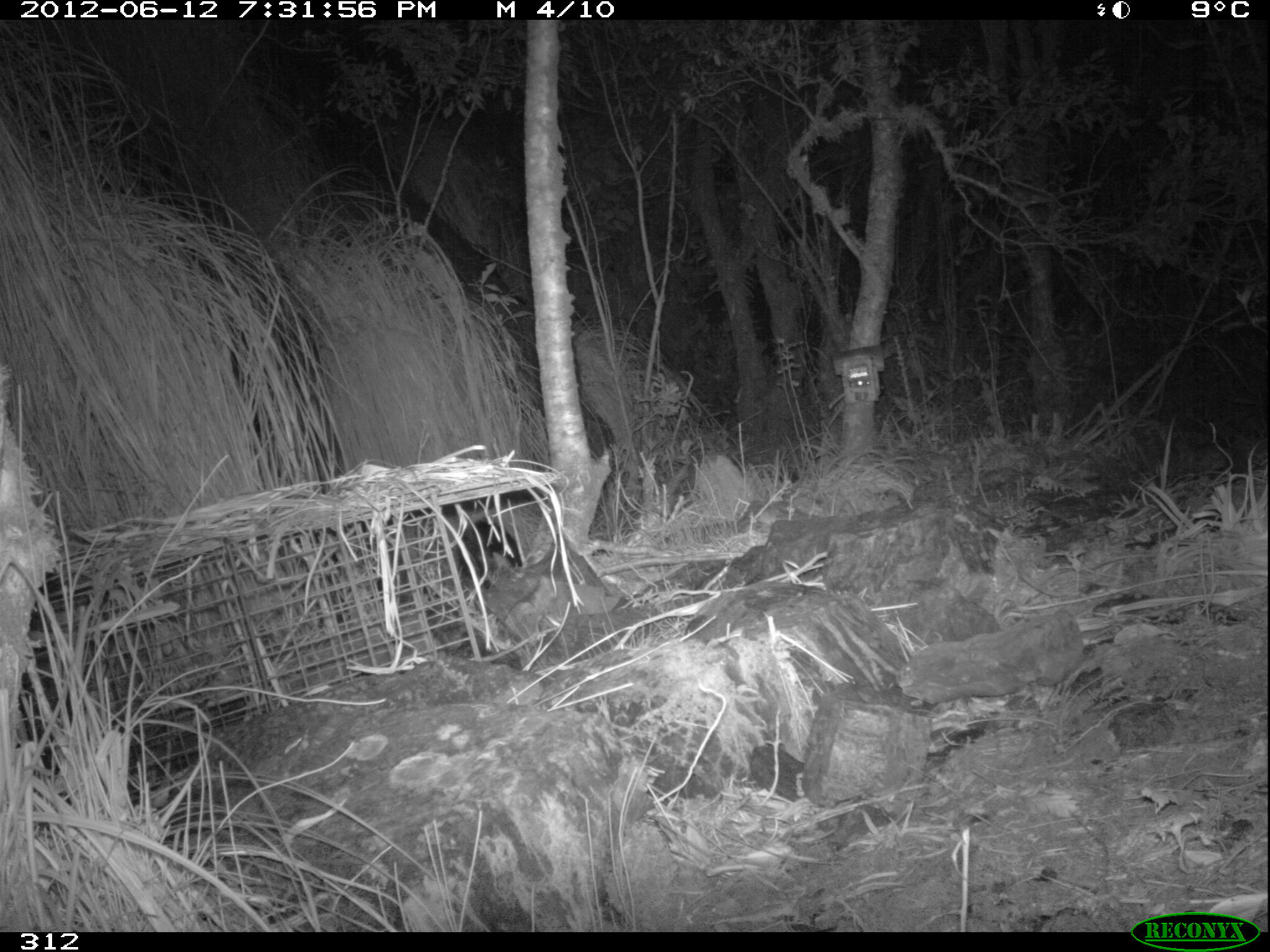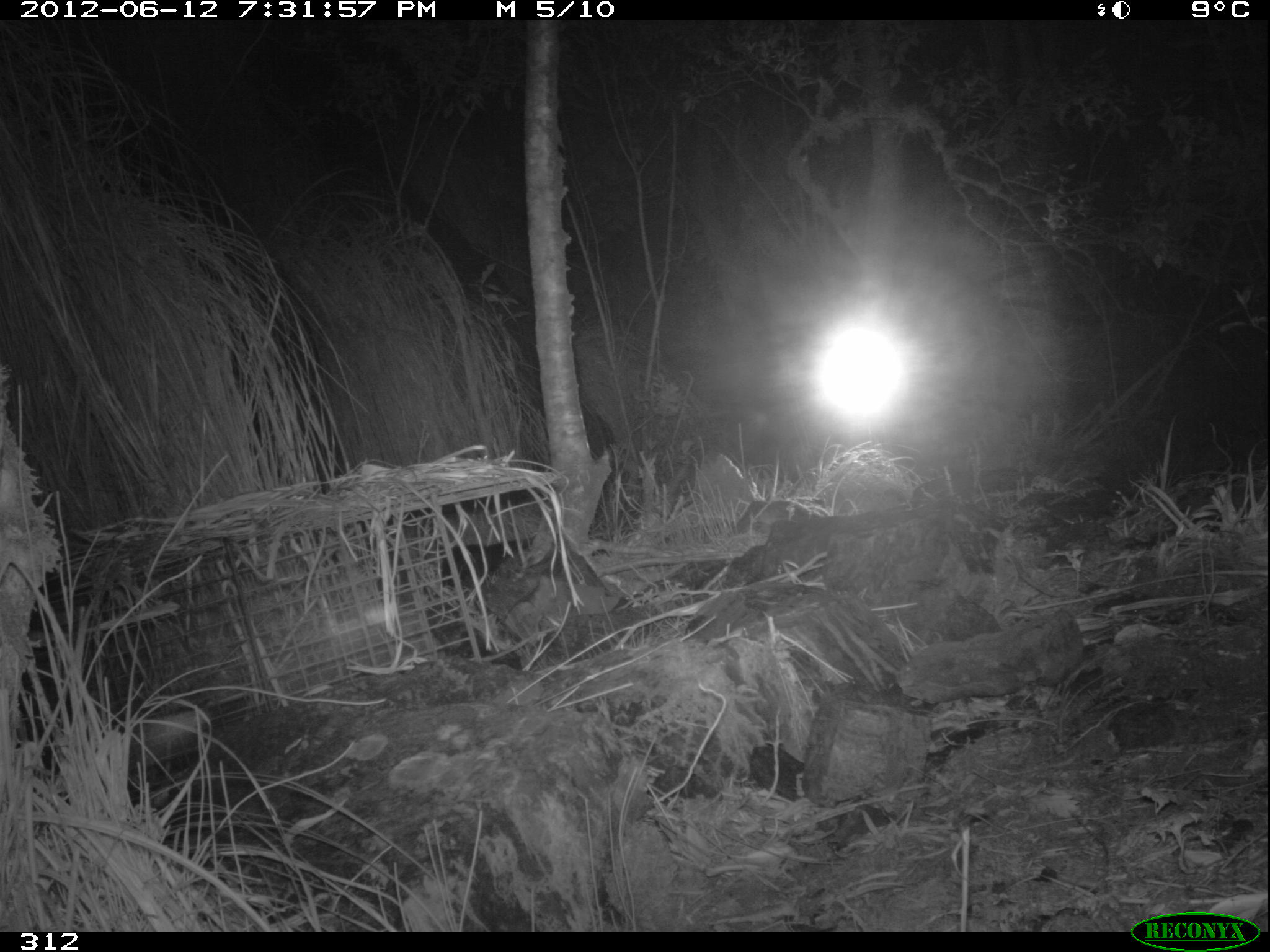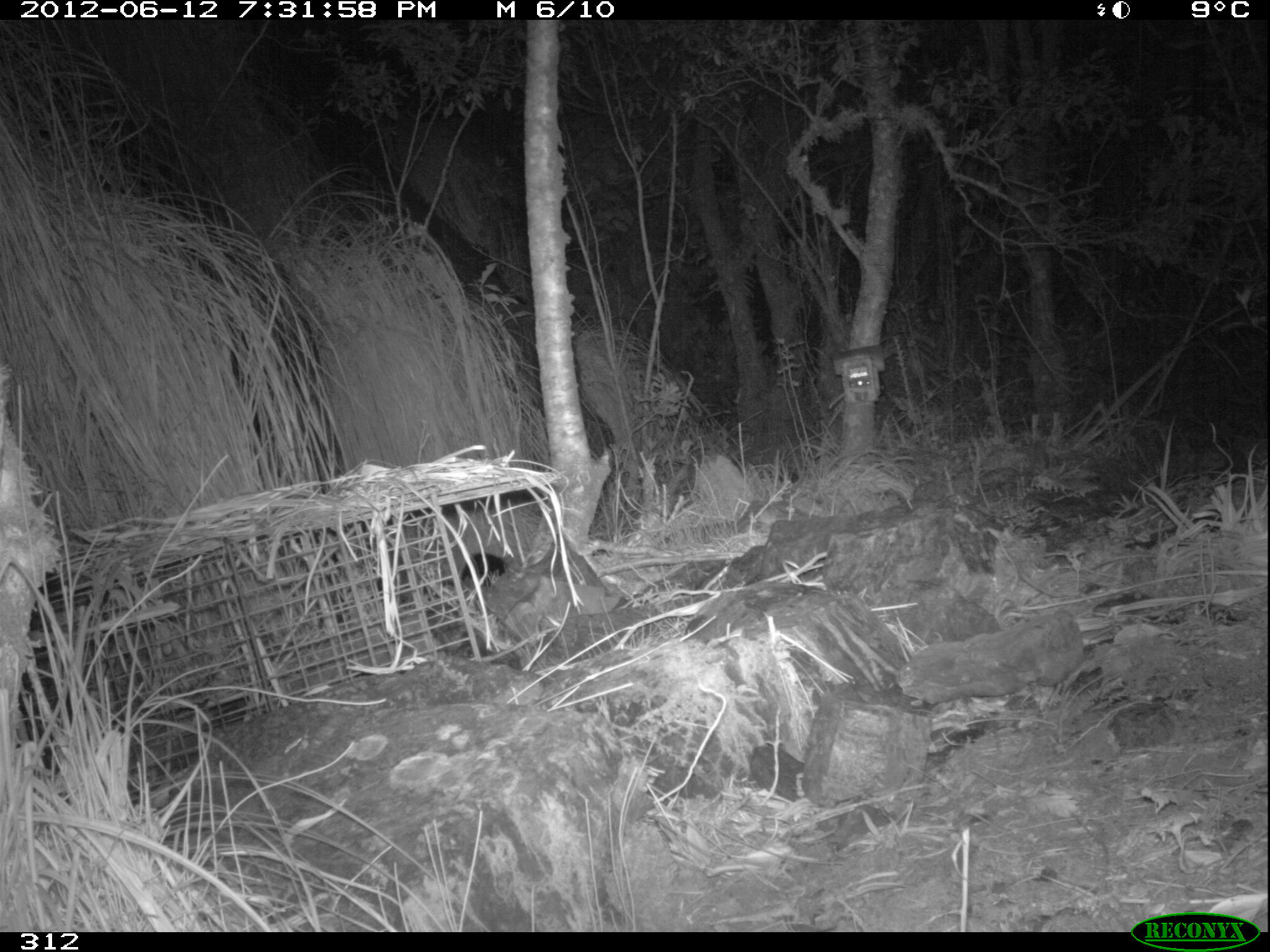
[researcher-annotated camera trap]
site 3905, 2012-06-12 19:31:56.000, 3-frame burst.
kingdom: Animalia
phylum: Chordata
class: Mammalia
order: Didelphimorphia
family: Didelphidae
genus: Didelphis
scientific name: Didelphis pernigra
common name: andean white-eared opossum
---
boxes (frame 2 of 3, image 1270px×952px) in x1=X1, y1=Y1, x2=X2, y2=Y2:
didelphis pernigra: x1=438, y1=535, x2=537, y2=592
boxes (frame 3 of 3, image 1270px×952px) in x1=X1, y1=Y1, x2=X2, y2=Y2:
didelphis pernigra: x1=459, y1=552, x2=507, y2=588